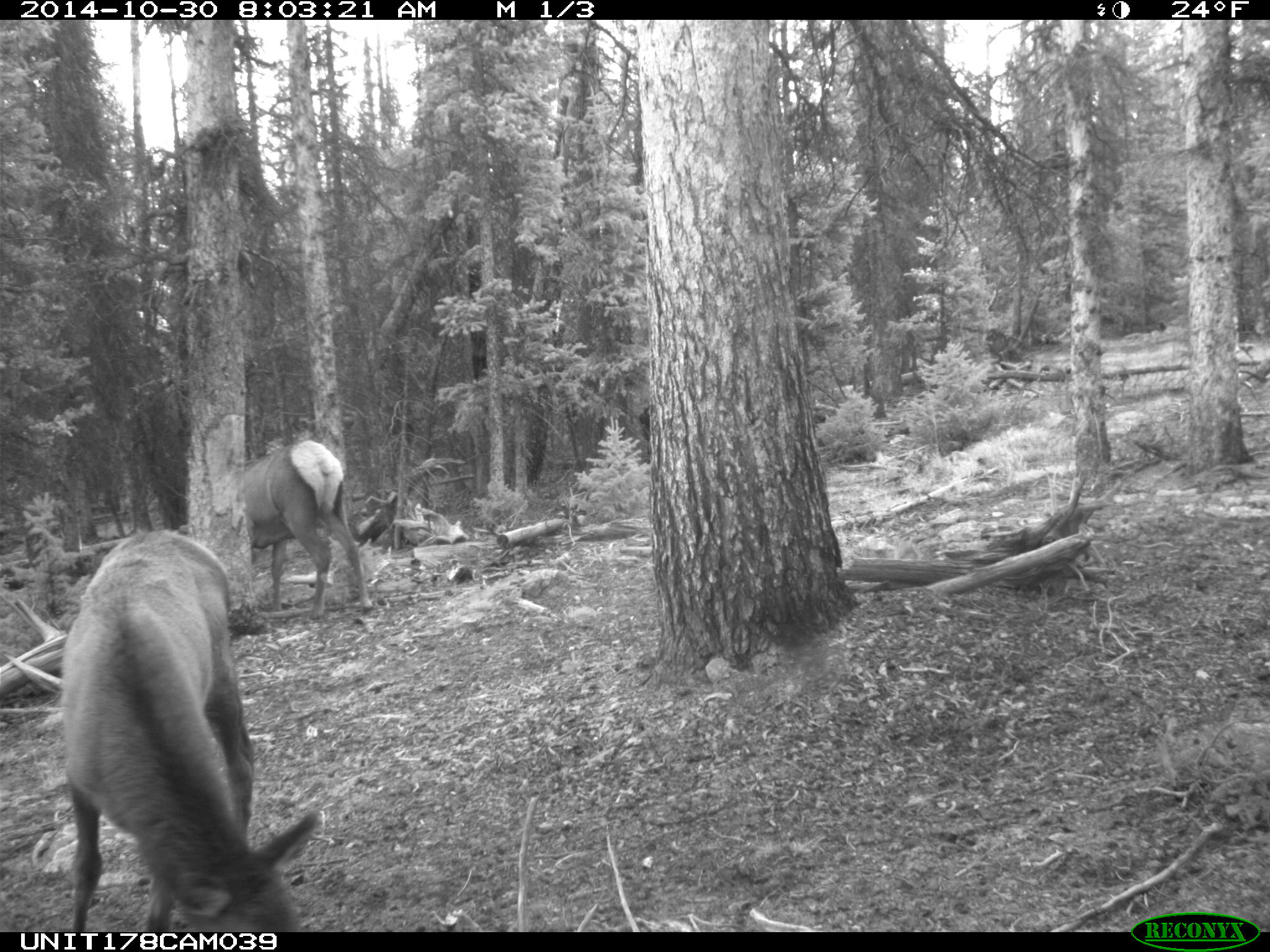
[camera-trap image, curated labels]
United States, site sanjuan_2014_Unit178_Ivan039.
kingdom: Animalia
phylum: Chordata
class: Mammalia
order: Artiodactyla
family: Cervidae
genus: Cervus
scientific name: Cervus elaphus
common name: red deer